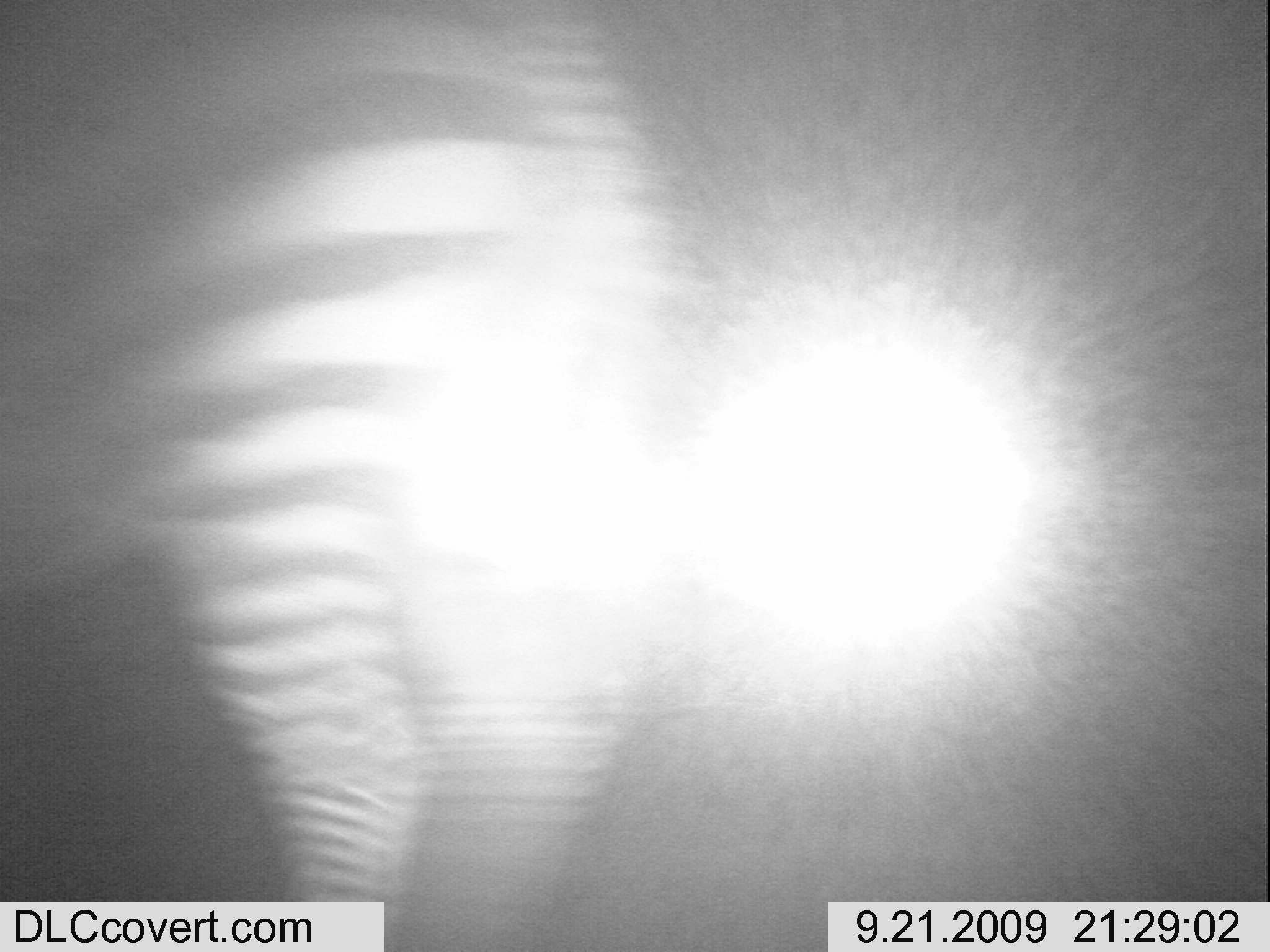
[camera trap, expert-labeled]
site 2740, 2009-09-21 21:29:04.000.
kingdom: Animalia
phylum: Chordata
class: Mammalia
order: Perissodactyla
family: Equidae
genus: Equus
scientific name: Equus quagga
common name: plains zebra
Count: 1.